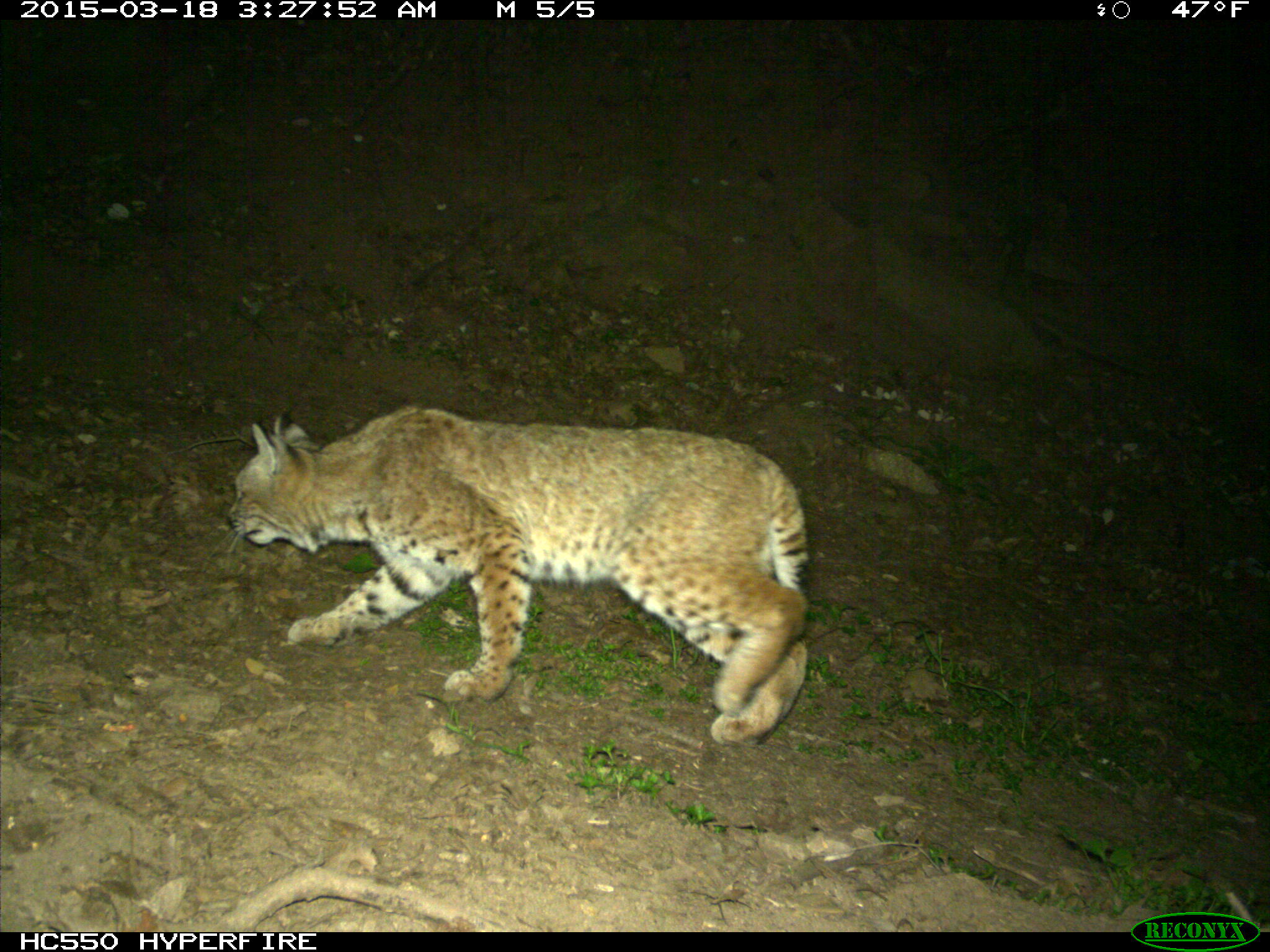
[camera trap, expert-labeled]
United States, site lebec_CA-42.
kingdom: Animalia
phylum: Chordata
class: Mammalia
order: Carnivora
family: Felidae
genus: Lynx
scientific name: Lynx rufus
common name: bobcat